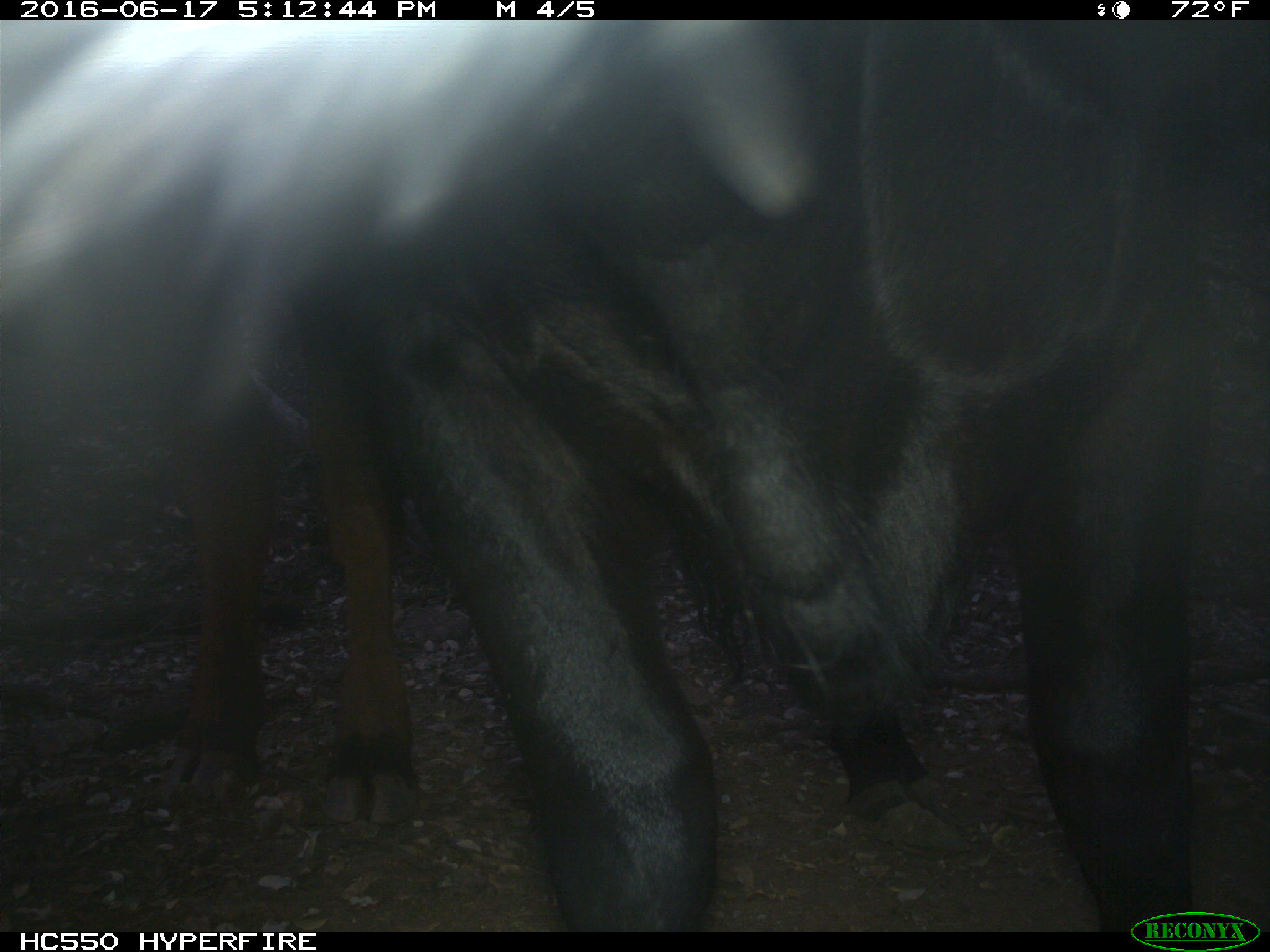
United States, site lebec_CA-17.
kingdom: Animalia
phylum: Chordata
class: Mammalia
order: Artiodactyla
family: Bovidae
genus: Bos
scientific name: Bos taurus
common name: domestic cow